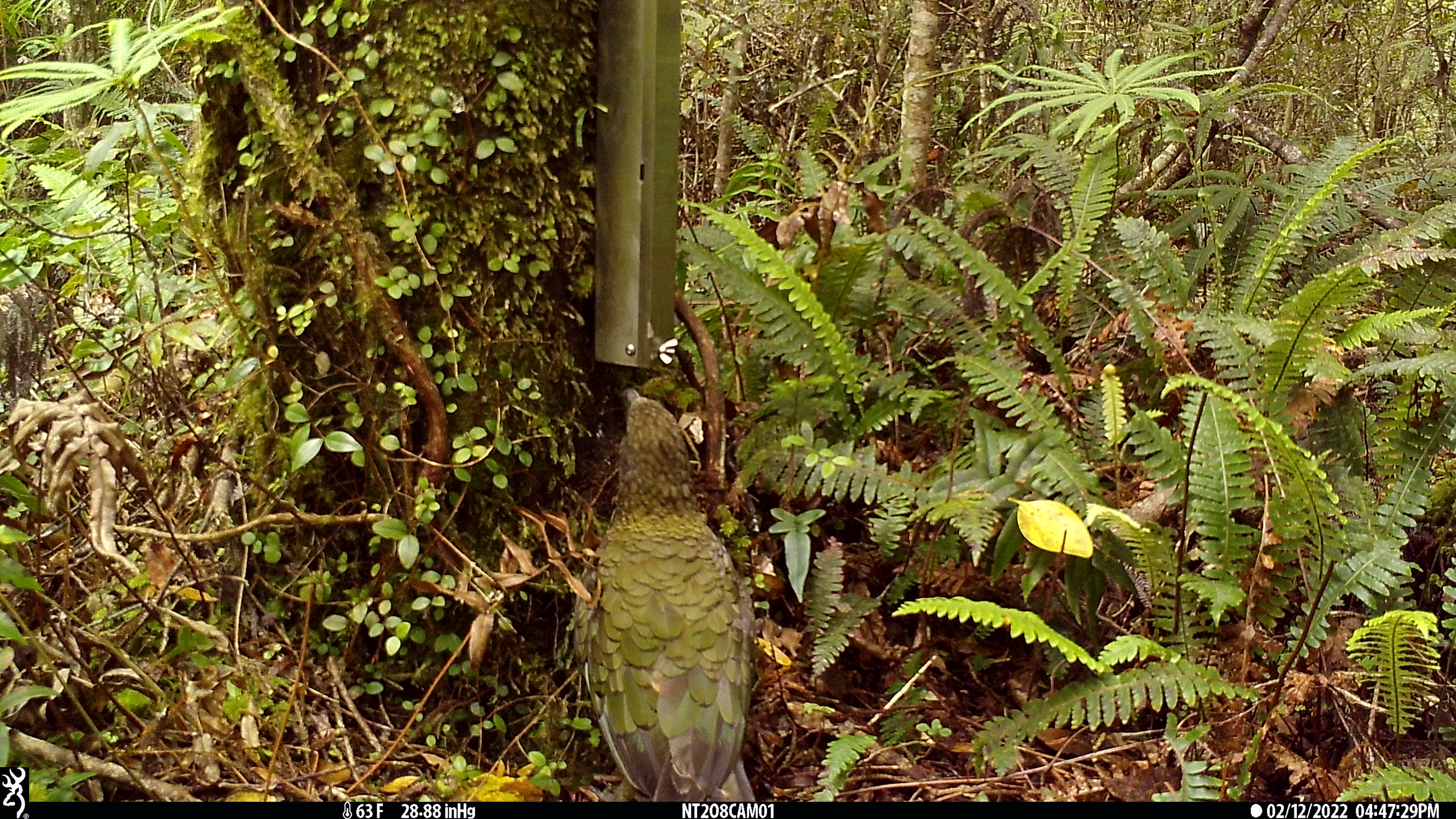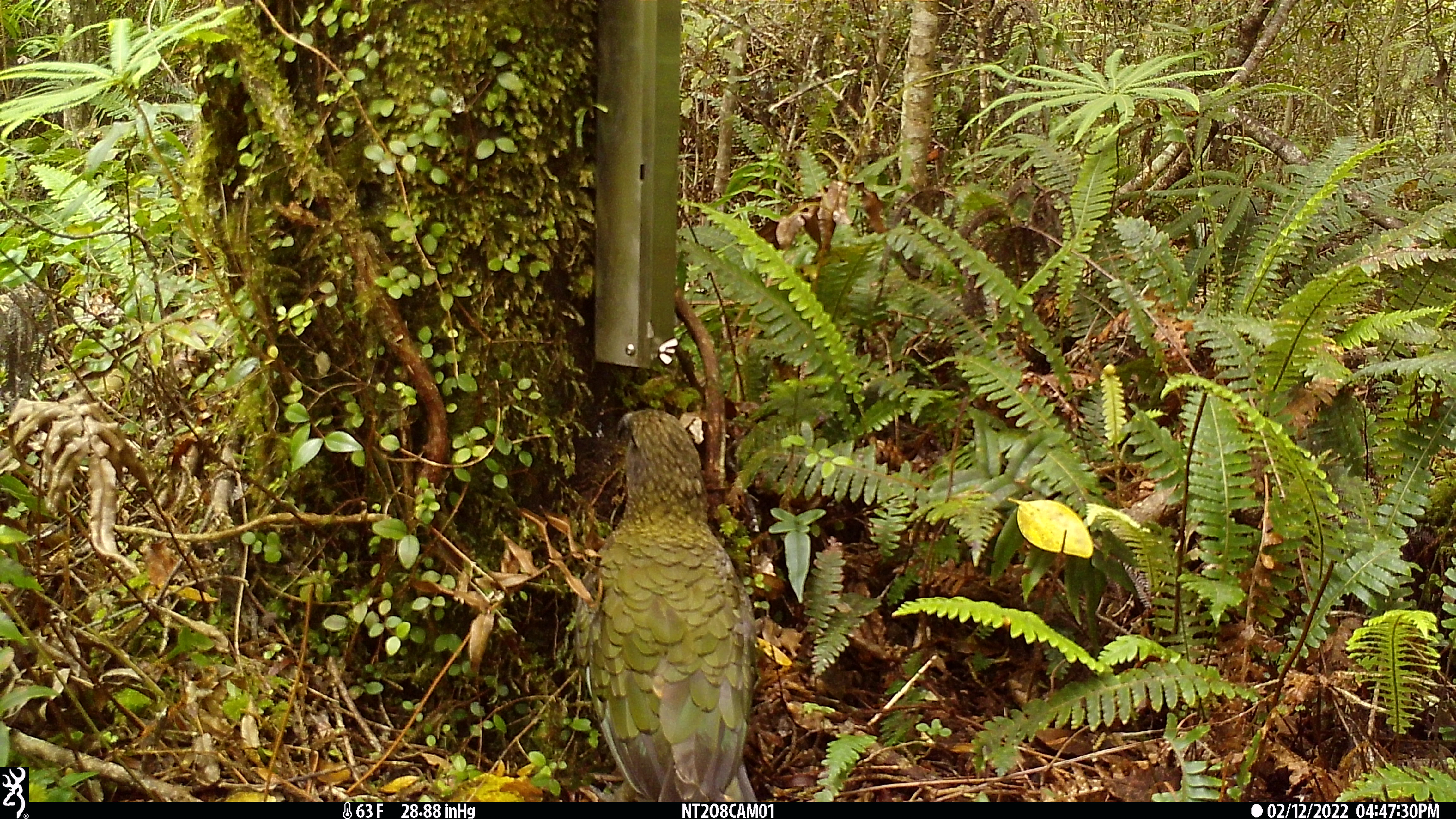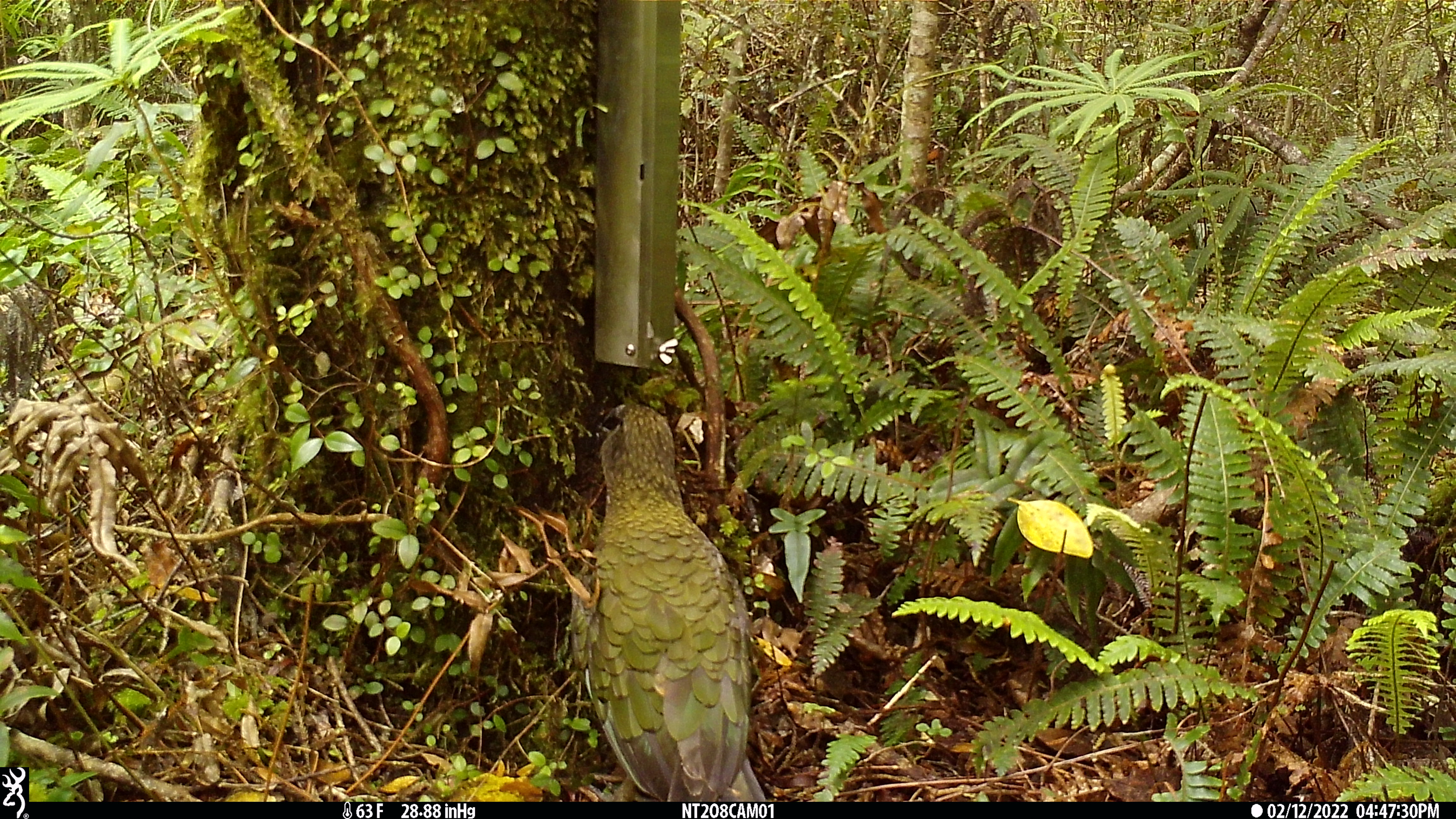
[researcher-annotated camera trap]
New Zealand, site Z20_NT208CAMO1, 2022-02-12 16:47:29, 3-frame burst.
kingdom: Animalia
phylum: Chordata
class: Aves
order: Psittaciformes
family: Strigopidae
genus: Nestor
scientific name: Nestor notabilis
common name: kea